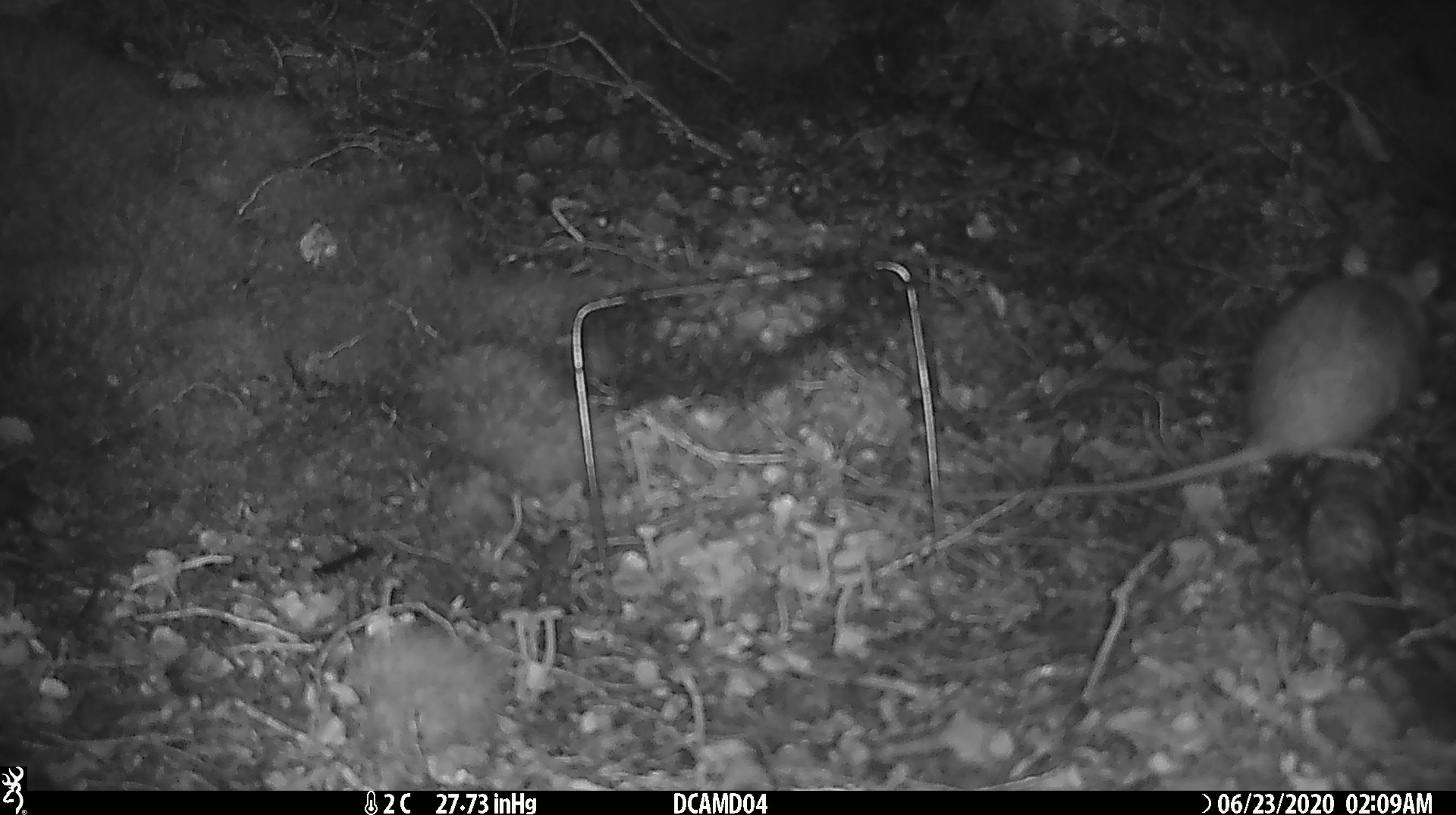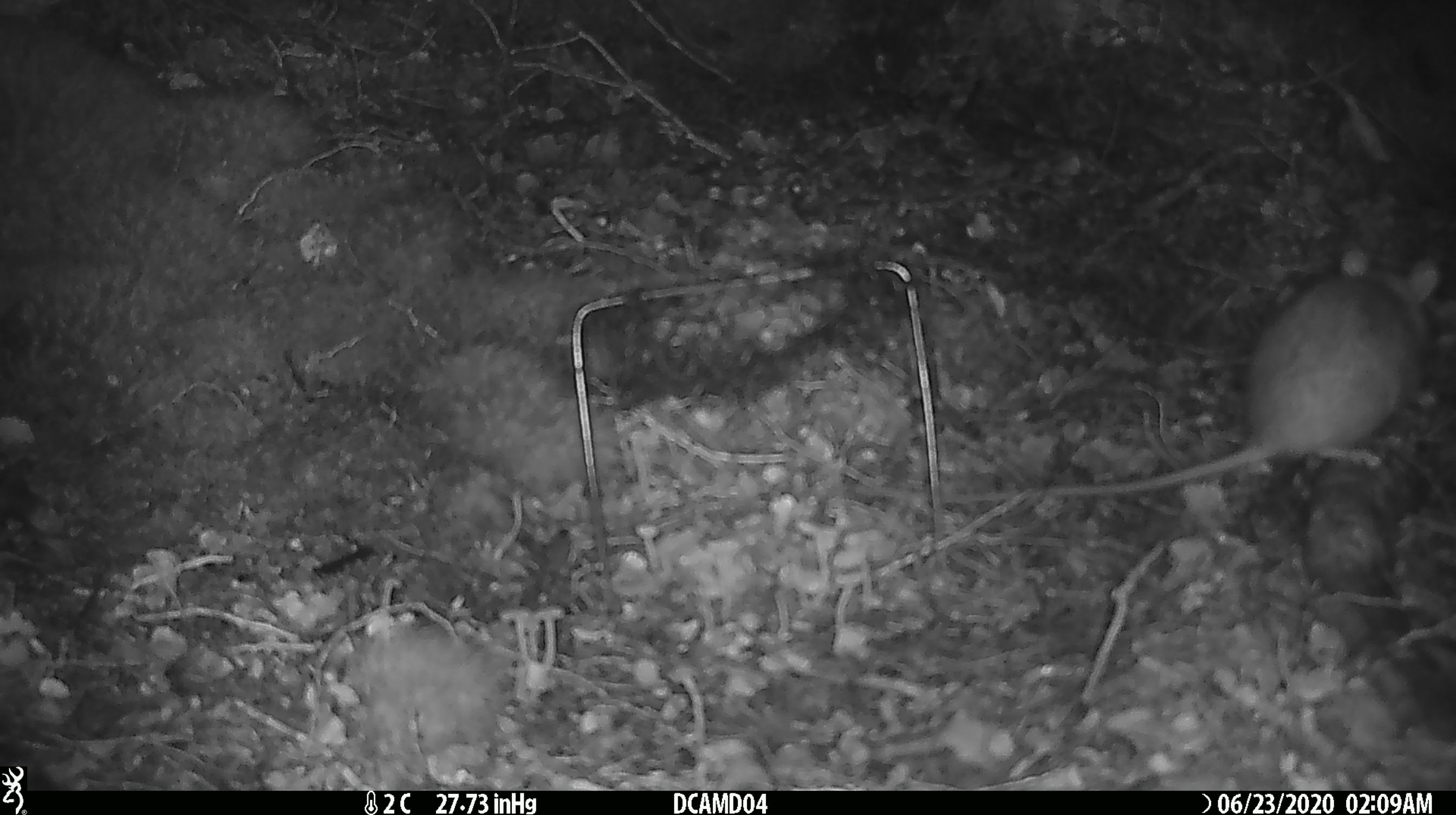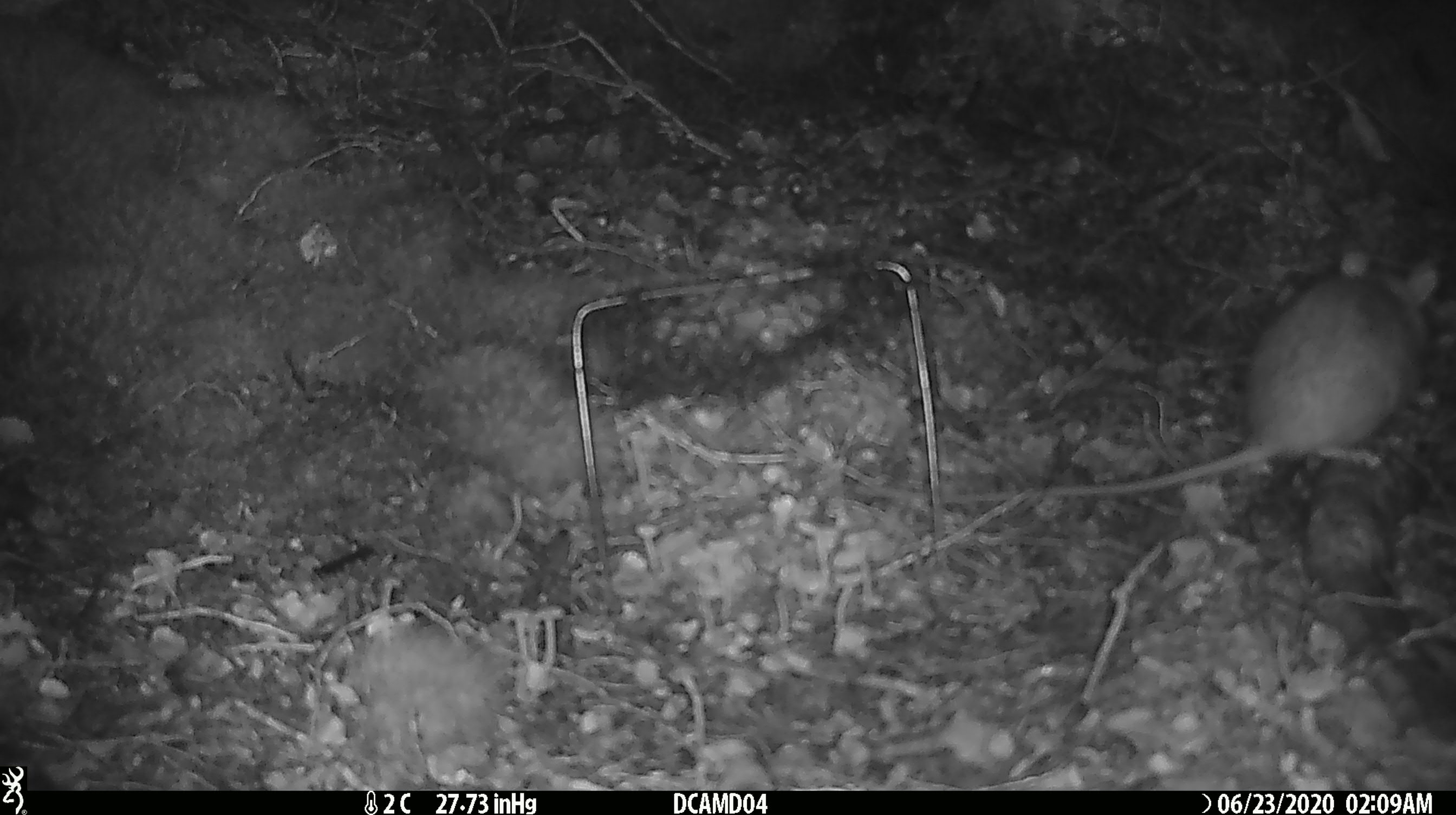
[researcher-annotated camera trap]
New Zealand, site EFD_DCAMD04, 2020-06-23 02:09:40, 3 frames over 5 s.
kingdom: Animalia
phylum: Chordata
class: Mammalia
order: Rodentia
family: Muridae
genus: Rattus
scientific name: Rattus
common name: rat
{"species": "rat (Rattus)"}